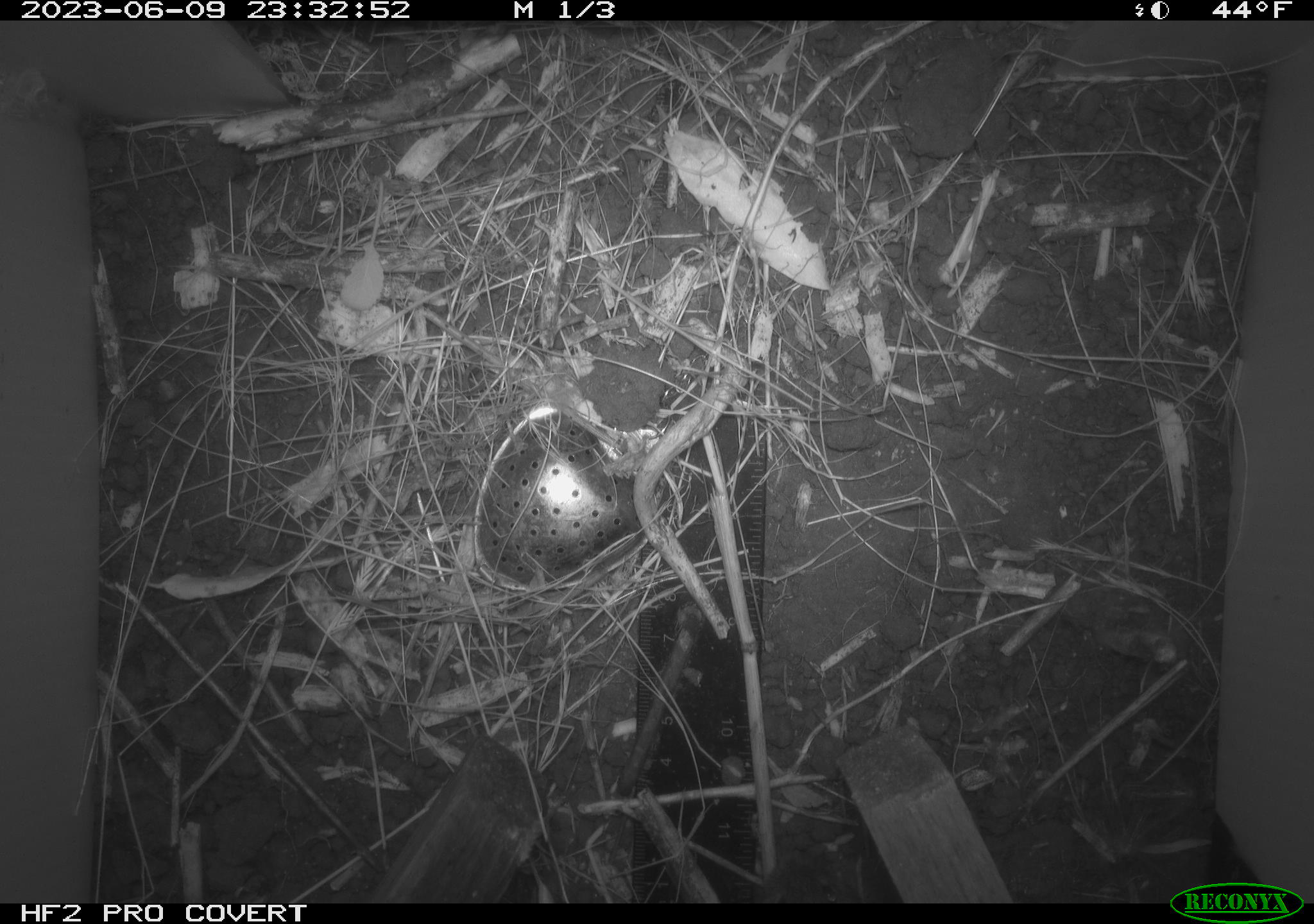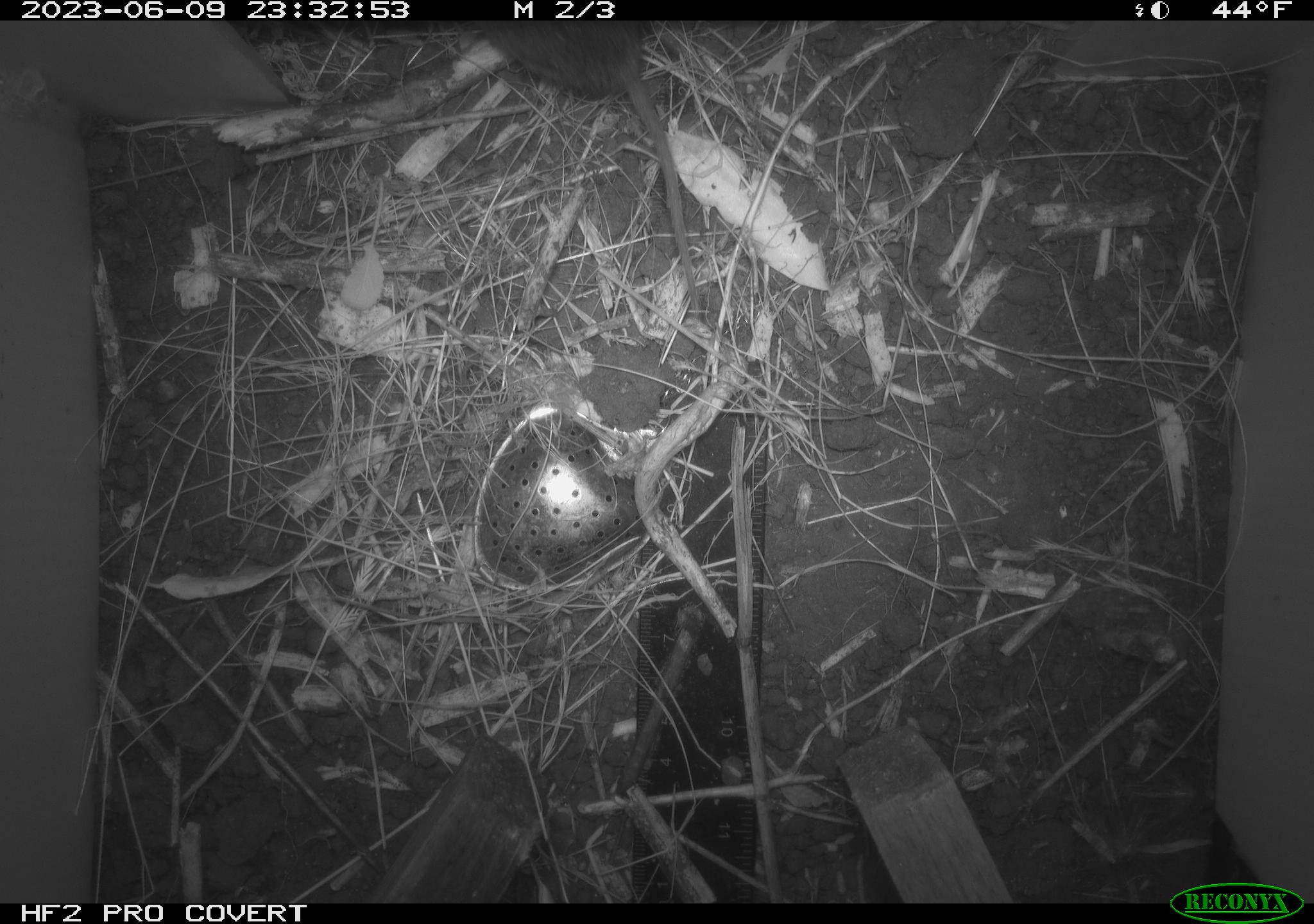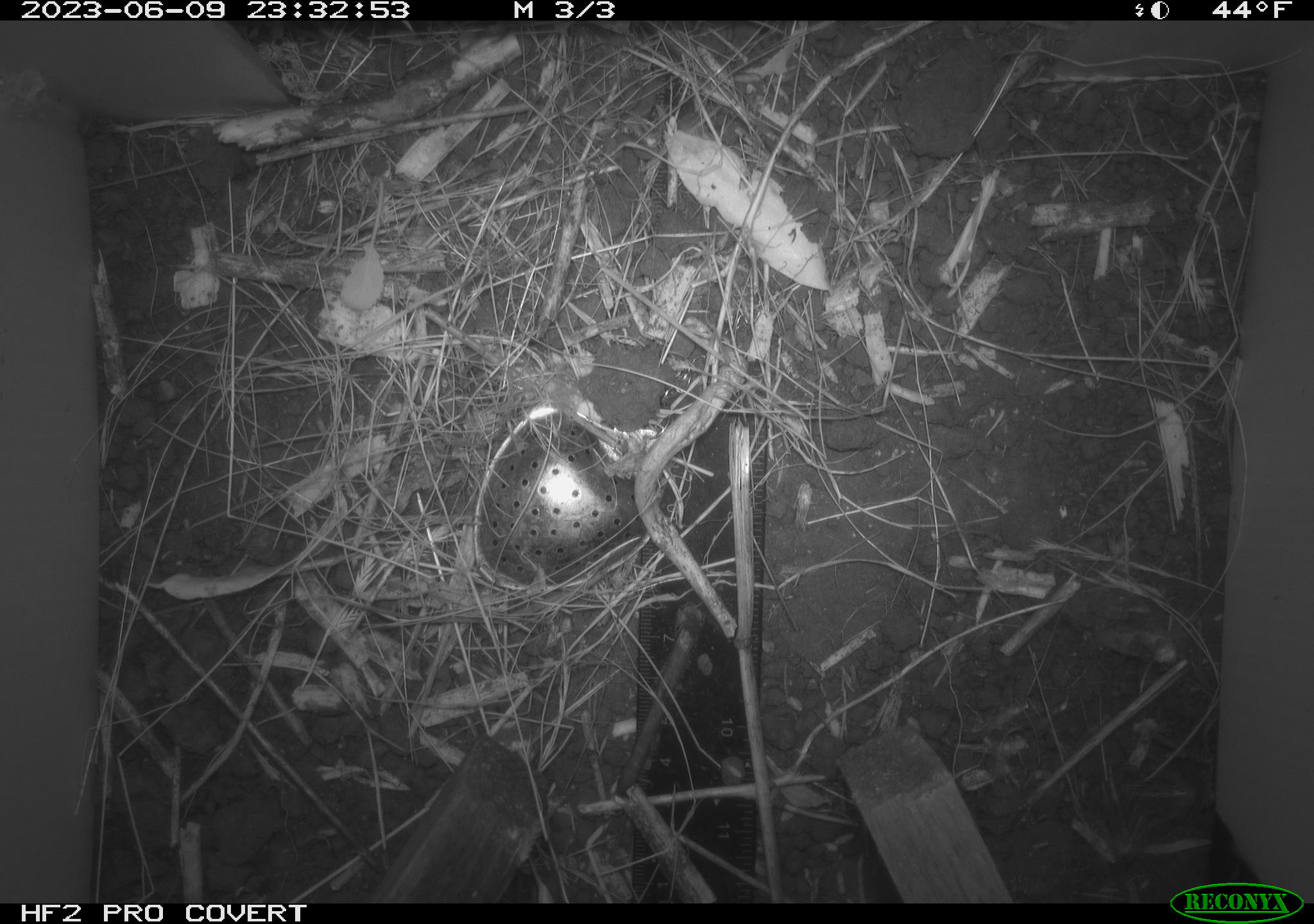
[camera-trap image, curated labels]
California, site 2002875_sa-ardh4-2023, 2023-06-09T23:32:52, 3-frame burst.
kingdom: Animalia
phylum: Chordata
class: Mammalia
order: Rodentia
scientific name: Rodentia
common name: mouse species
Mouse species (Rodentia).